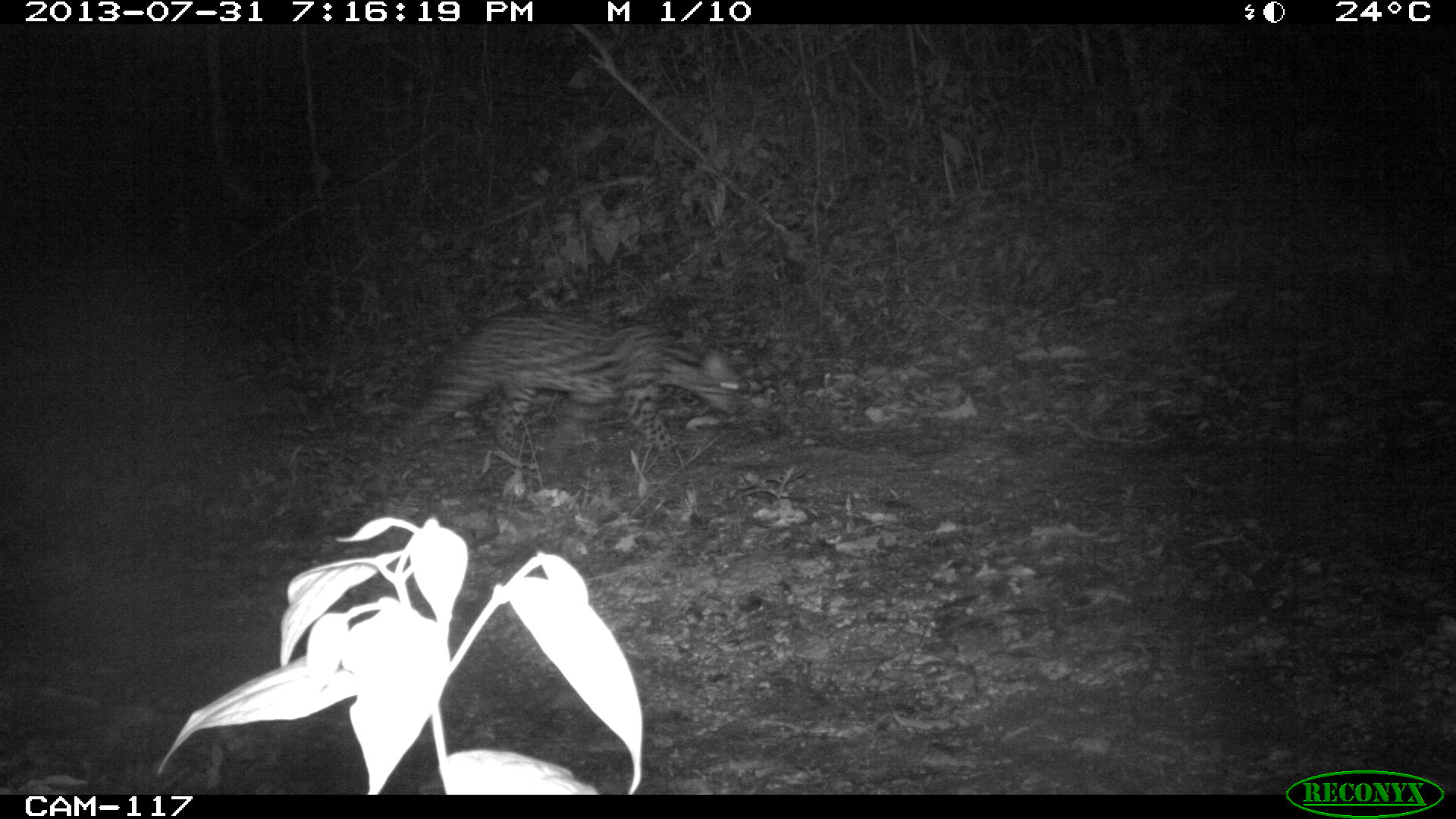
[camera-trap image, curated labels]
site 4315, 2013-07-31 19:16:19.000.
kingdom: Animalia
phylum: Chordata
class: Mammalia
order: Carnivora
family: Felidae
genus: Leopardus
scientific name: Leopardus pardalis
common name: ocelot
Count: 1.